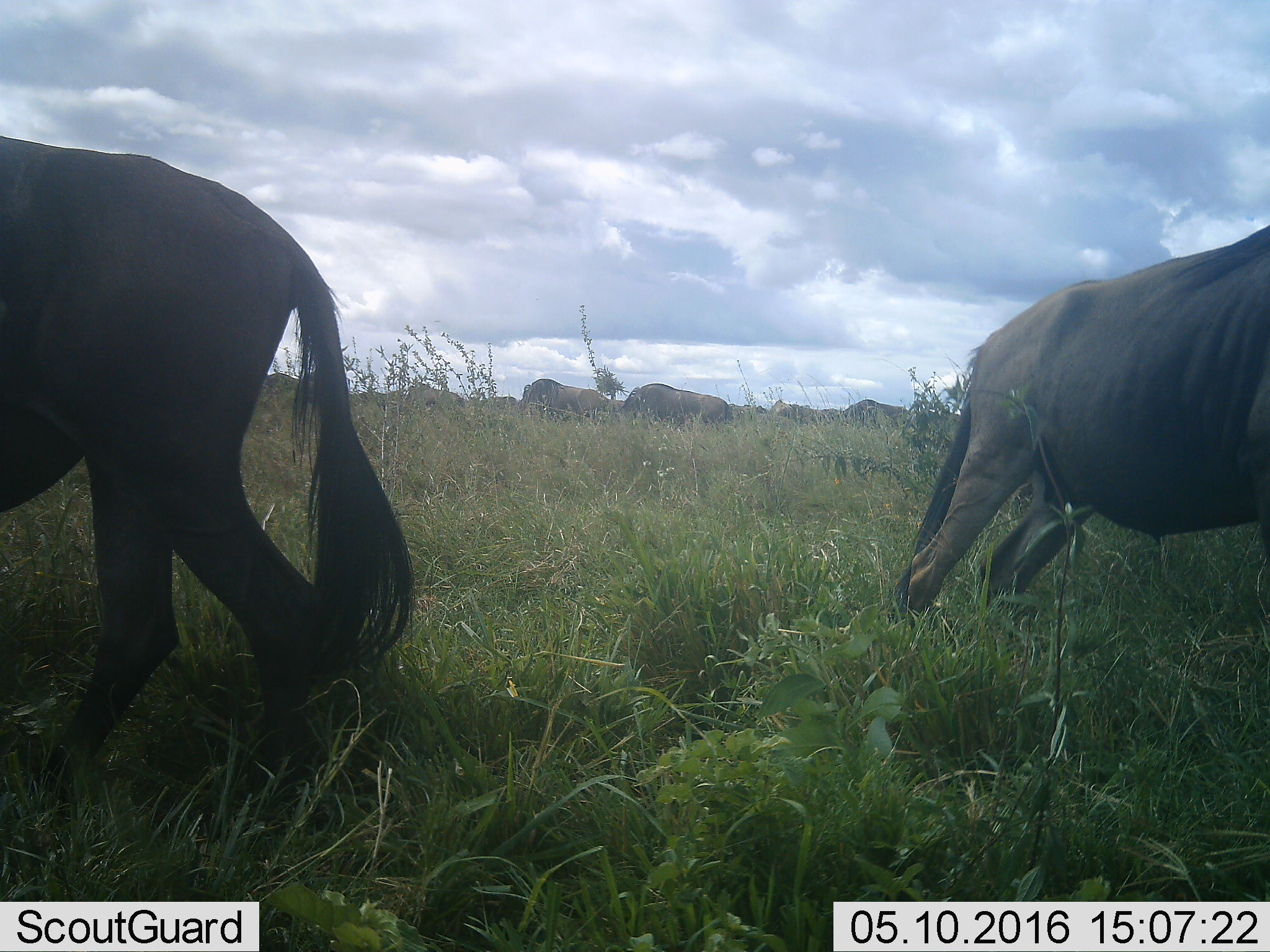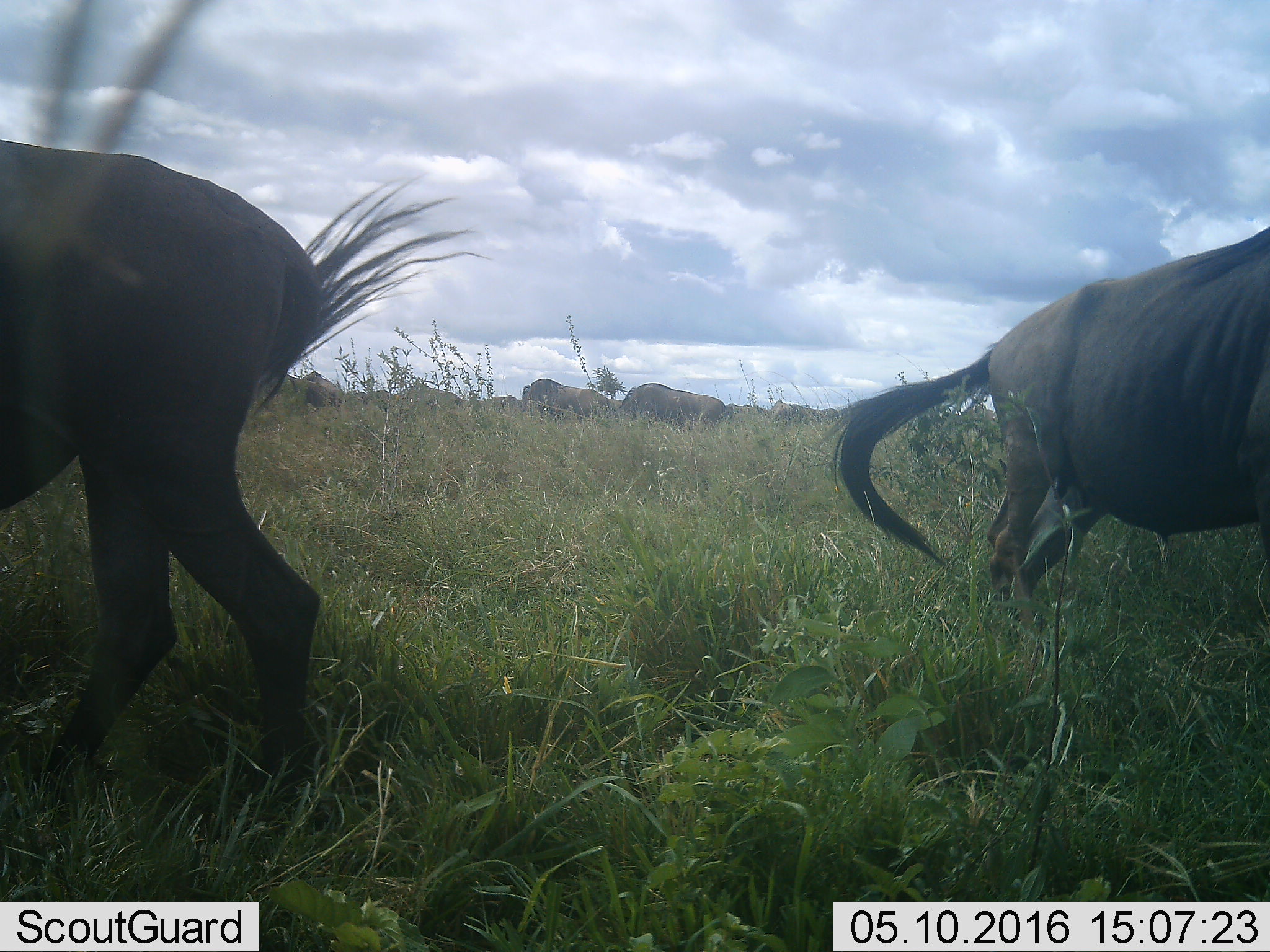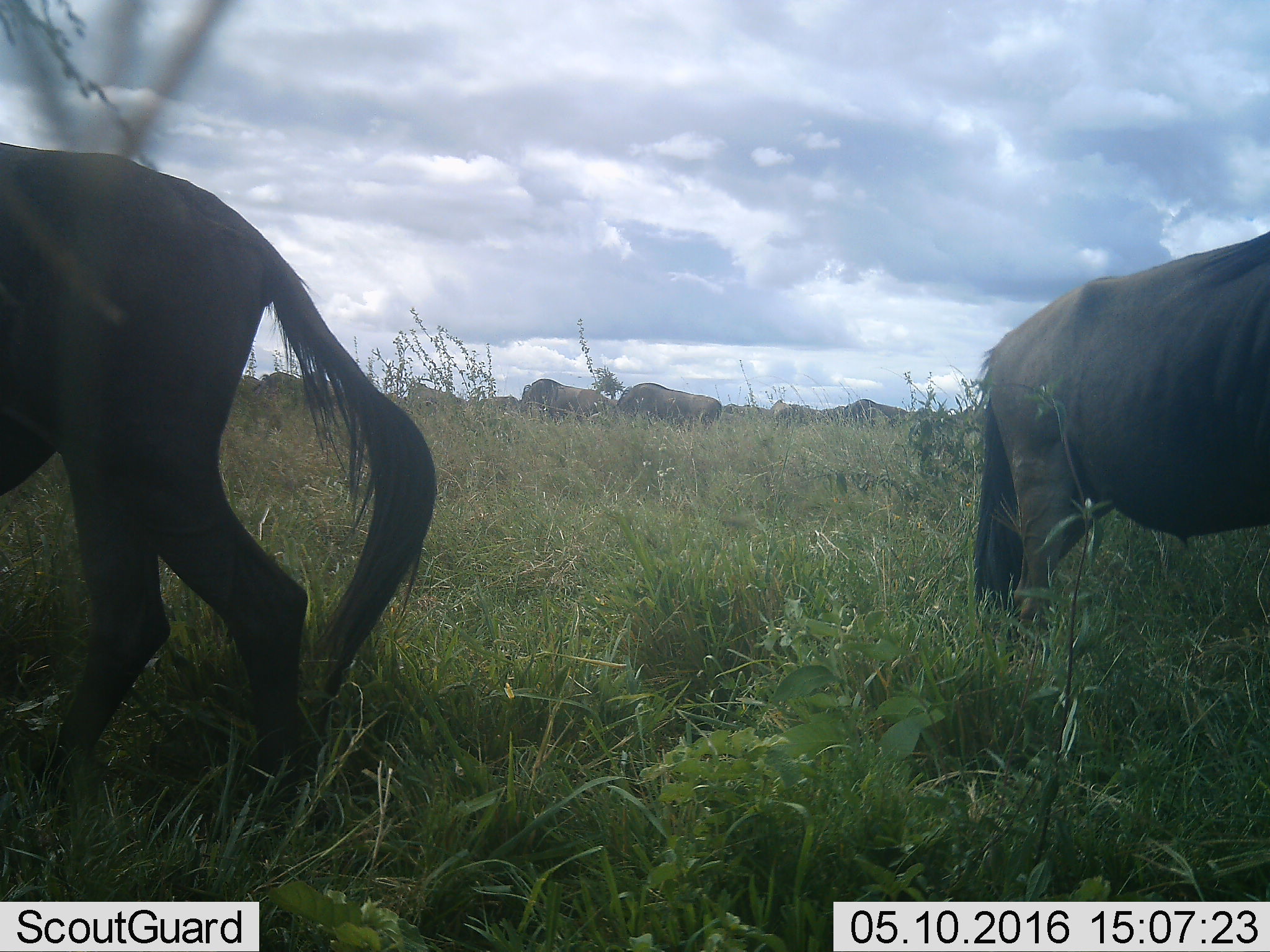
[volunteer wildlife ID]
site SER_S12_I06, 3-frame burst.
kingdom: Animalia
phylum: Chordata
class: Mammalia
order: Artiodactyla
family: Bovidae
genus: Connochaetes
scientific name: Connochaetes taurinus taurinus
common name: blue wildebeest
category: wildebeestblue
Wildebeestblue (blue wildebeest) (Connochaetes taurinus taurinus), count 11-50. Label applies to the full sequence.